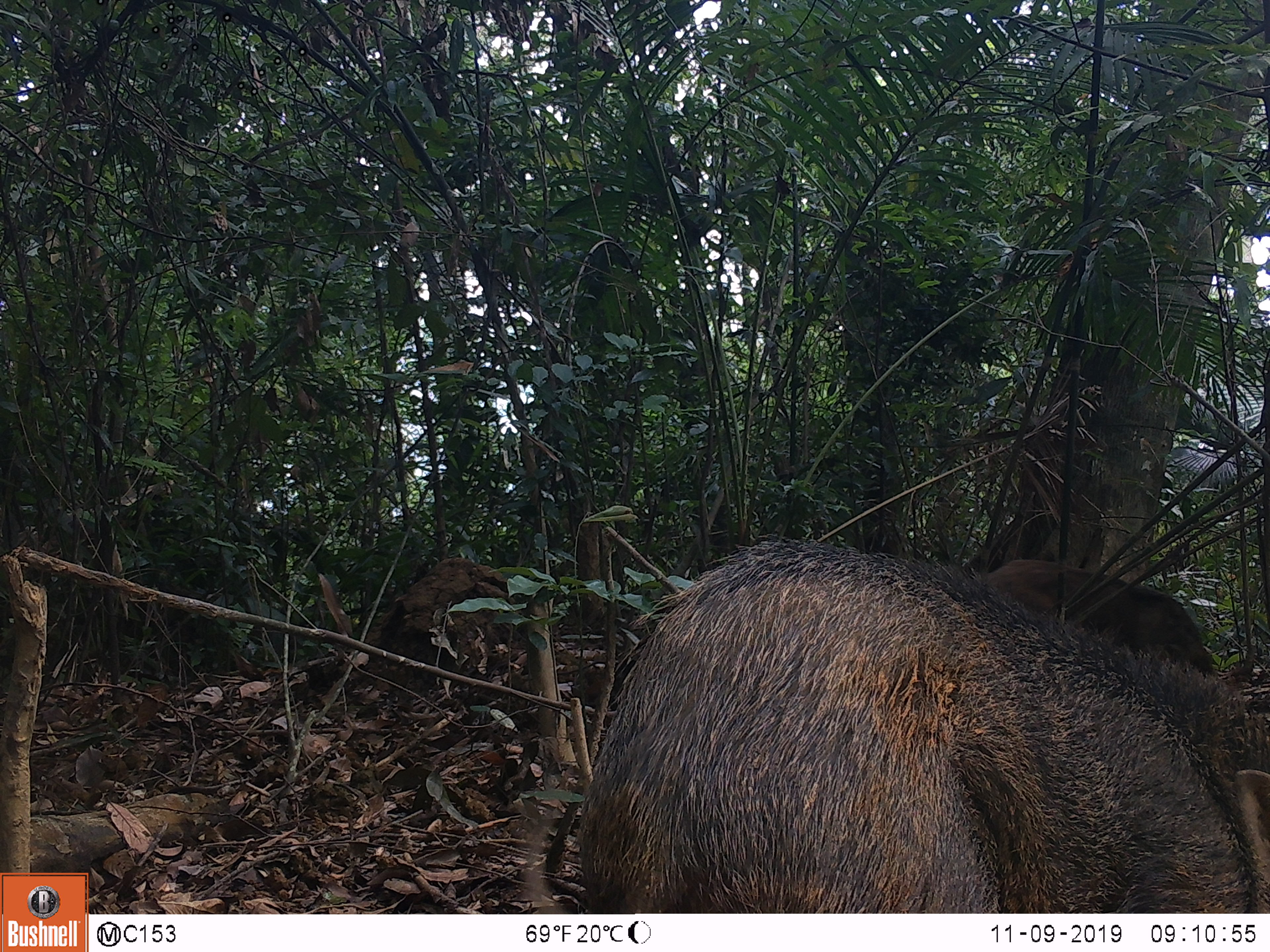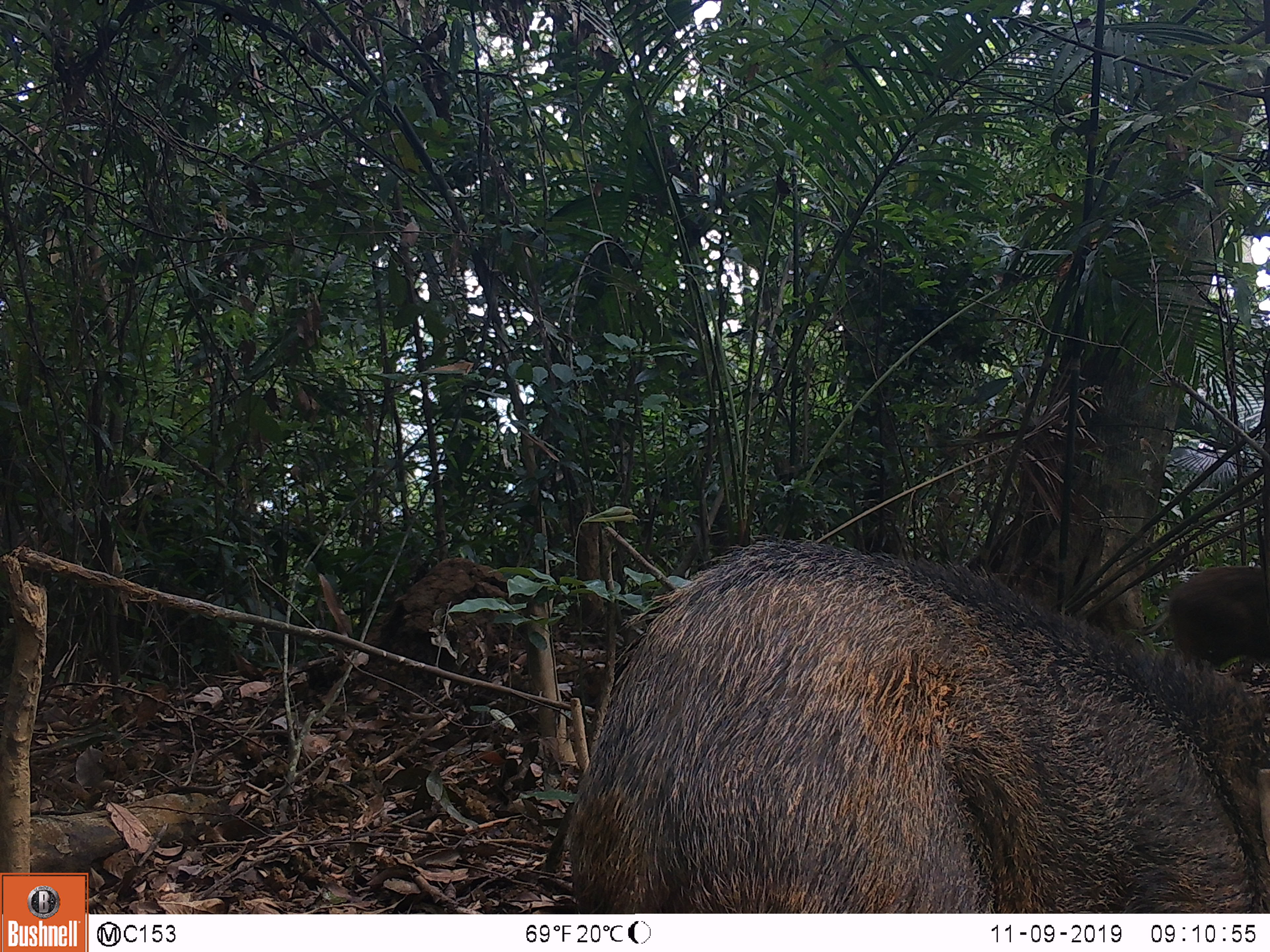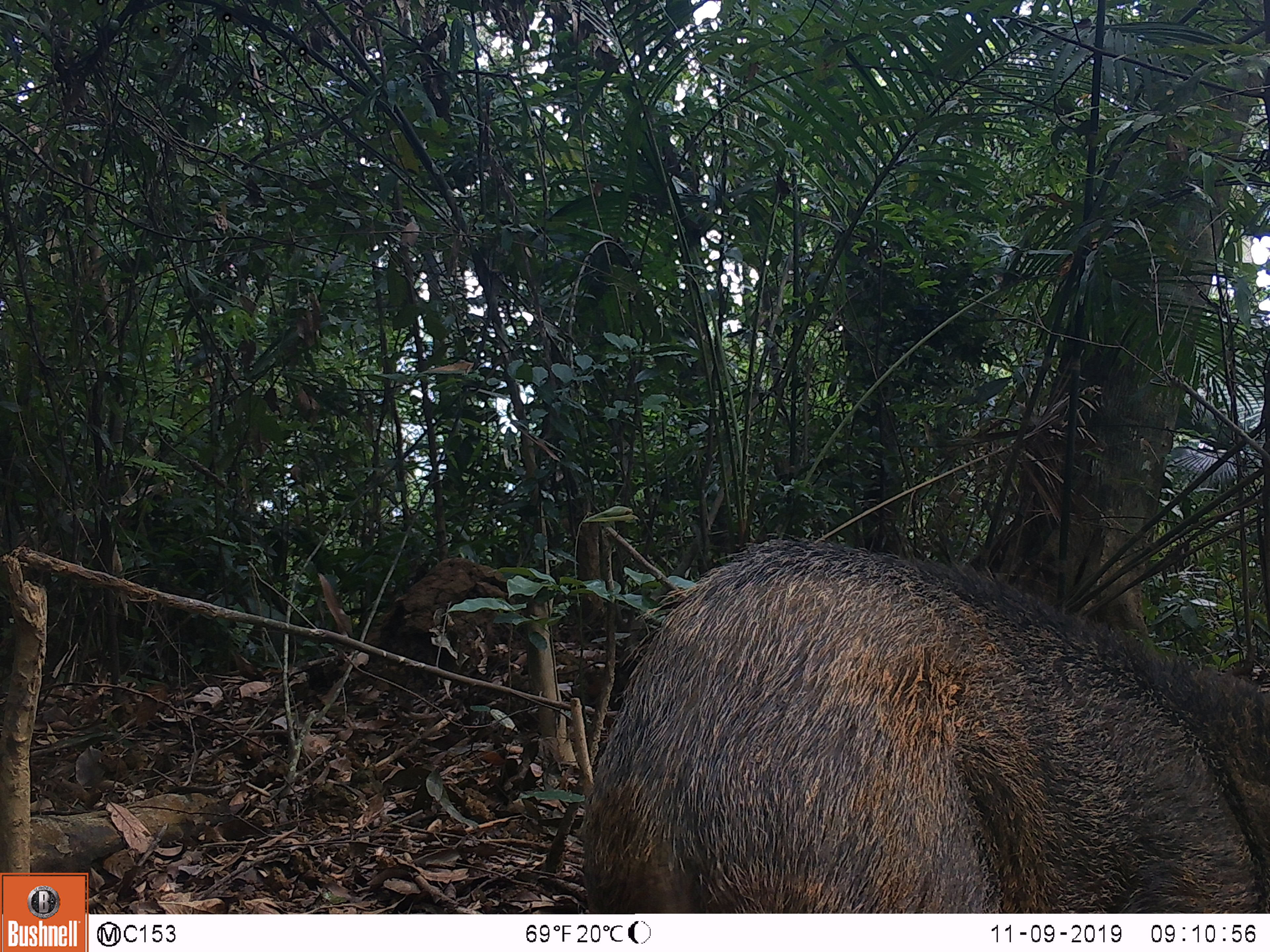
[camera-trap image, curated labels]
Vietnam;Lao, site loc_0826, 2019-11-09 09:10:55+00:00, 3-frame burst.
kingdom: Animalia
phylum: Chordata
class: Mammalia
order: Artiodactyla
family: Suidae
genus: Sus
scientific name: Sus scrofa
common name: eurasian wild pig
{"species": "eurasian wild pig (Sus scrofa)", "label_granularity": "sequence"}